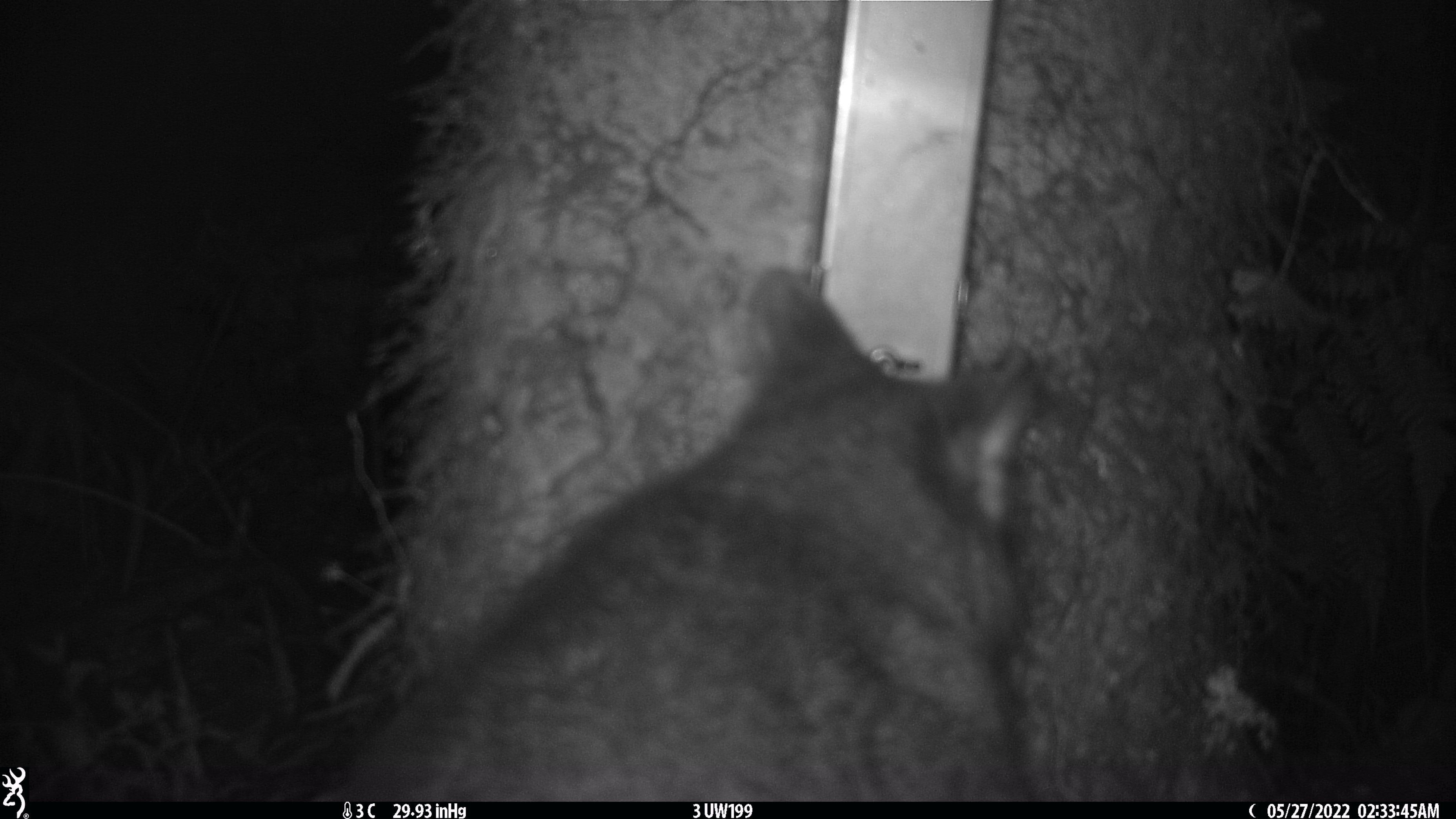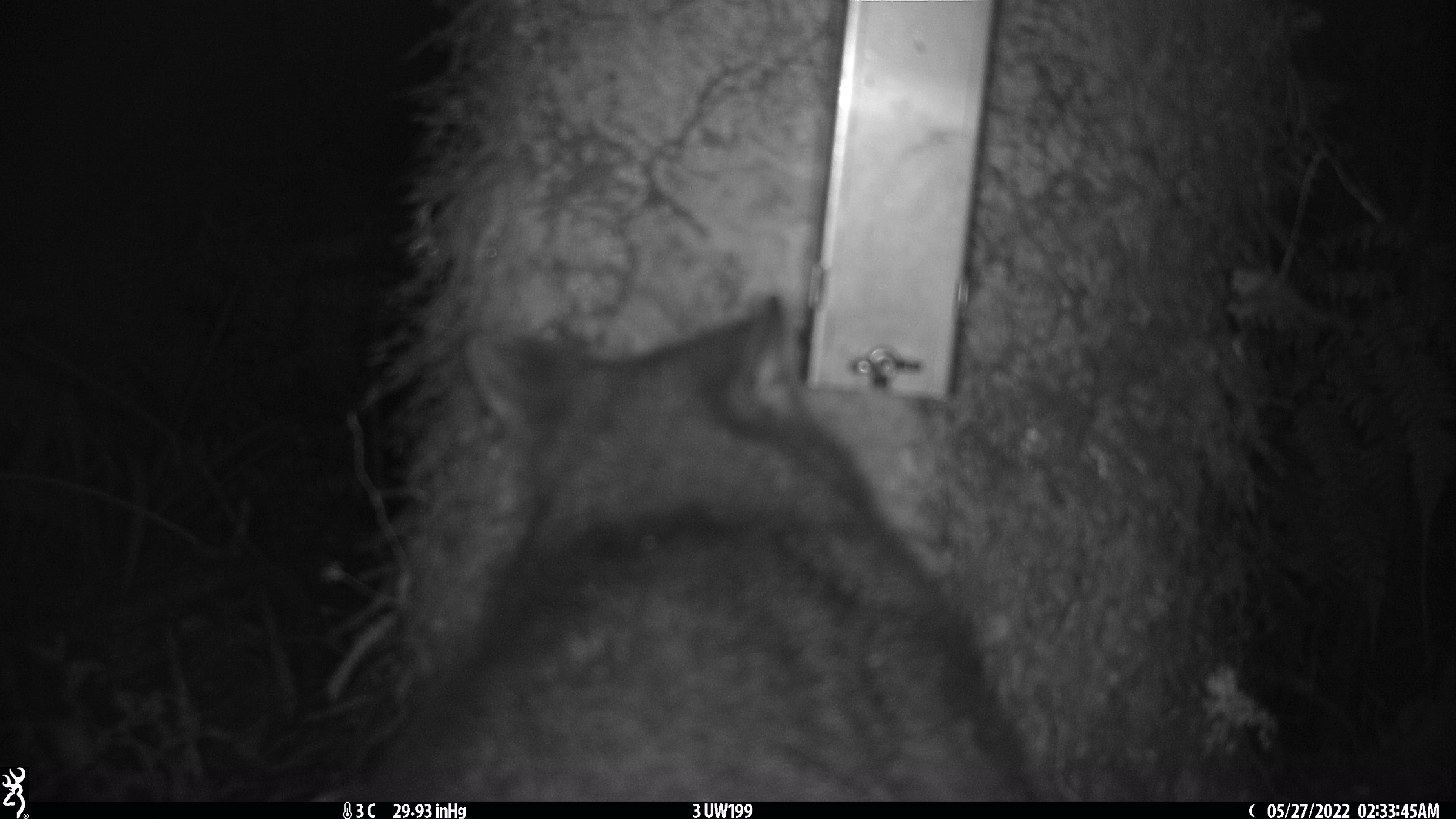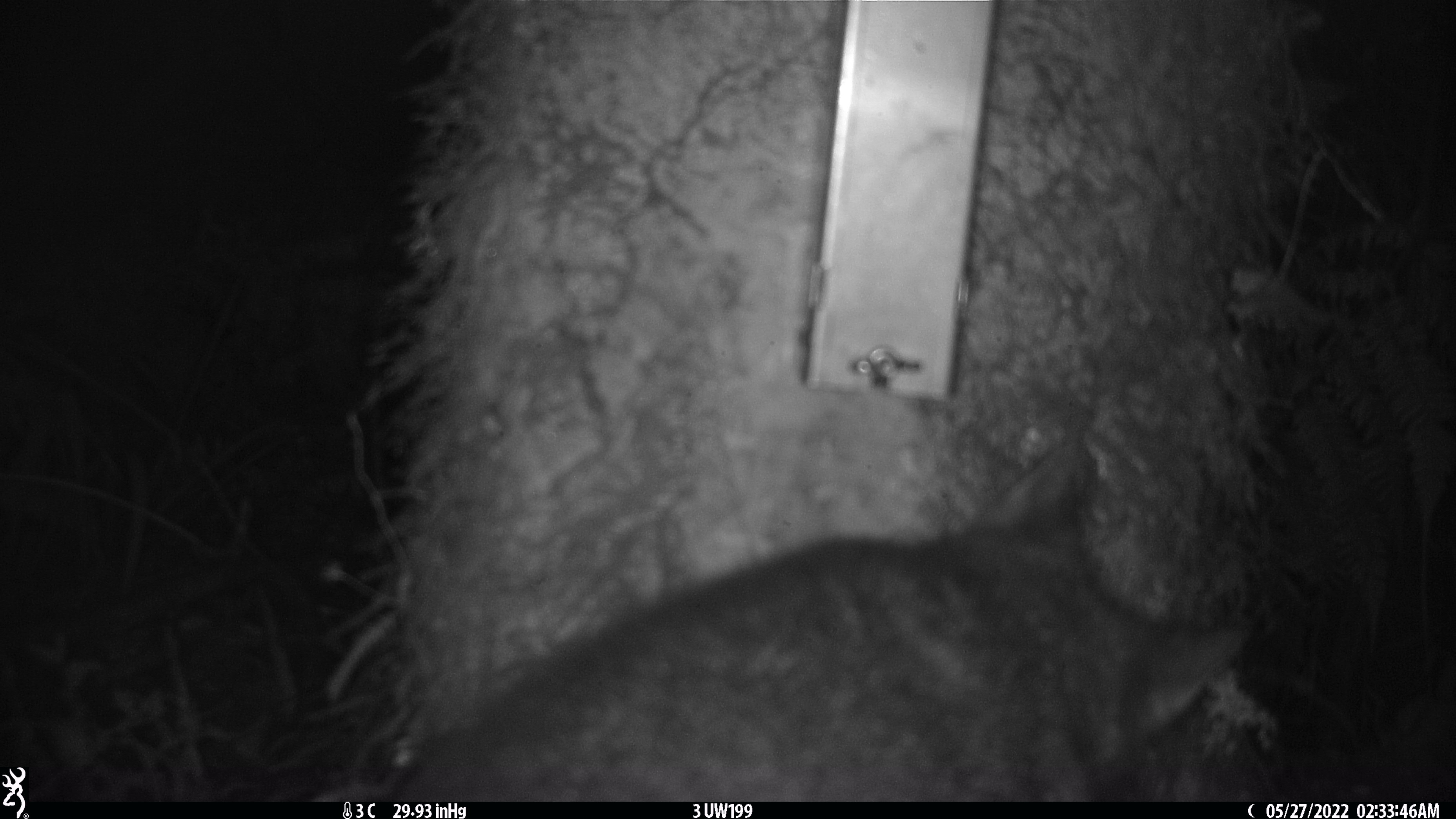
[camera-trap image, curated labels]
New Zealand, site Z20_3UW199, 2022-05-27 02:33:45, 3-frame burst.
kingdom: Animalia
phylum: Chordata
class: Mammalia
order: Diprotodontia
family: Phalangeridae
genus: Trichosurus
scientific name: Trichosurus vulpecula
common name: common brushtail possum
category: possum